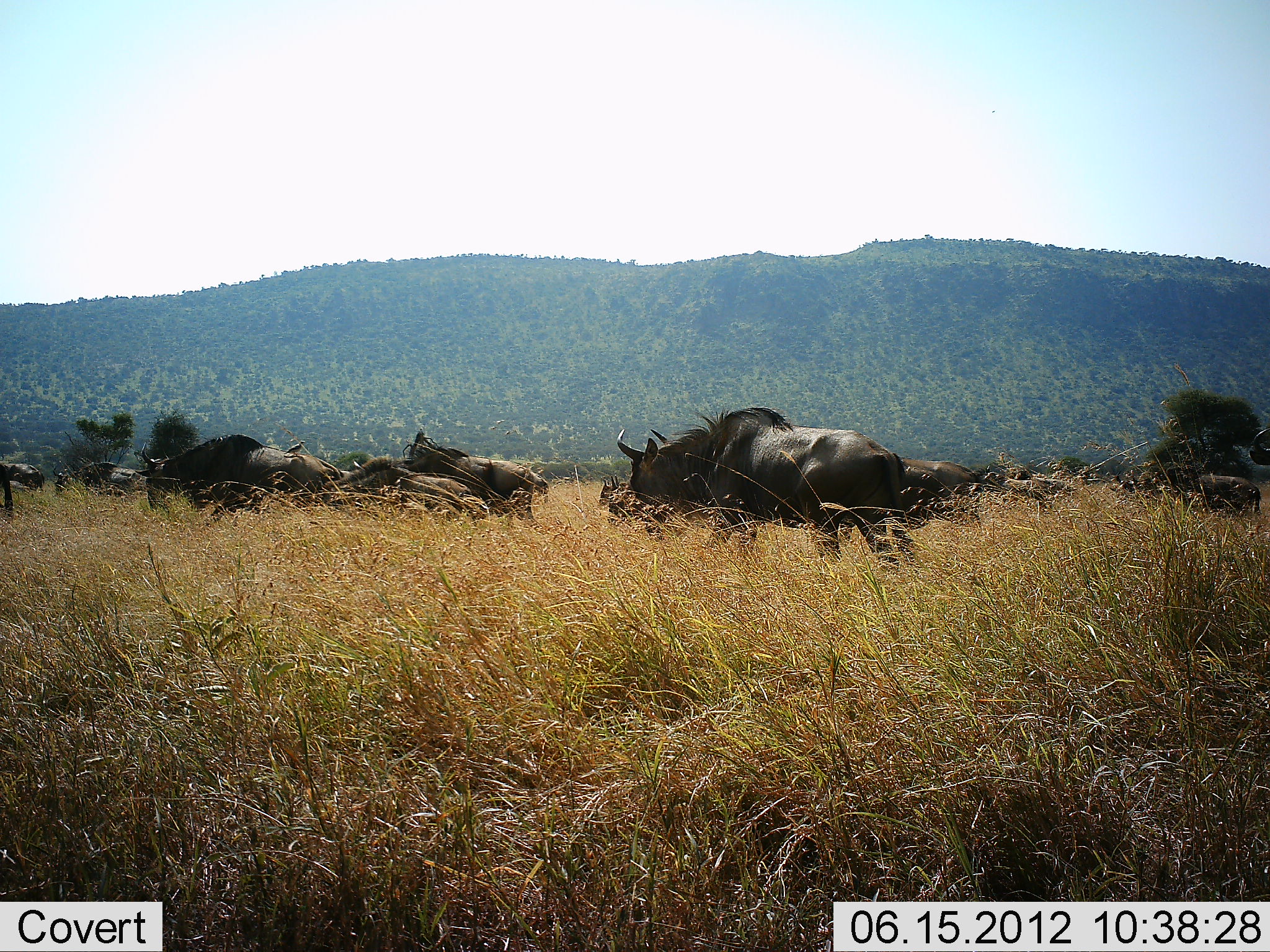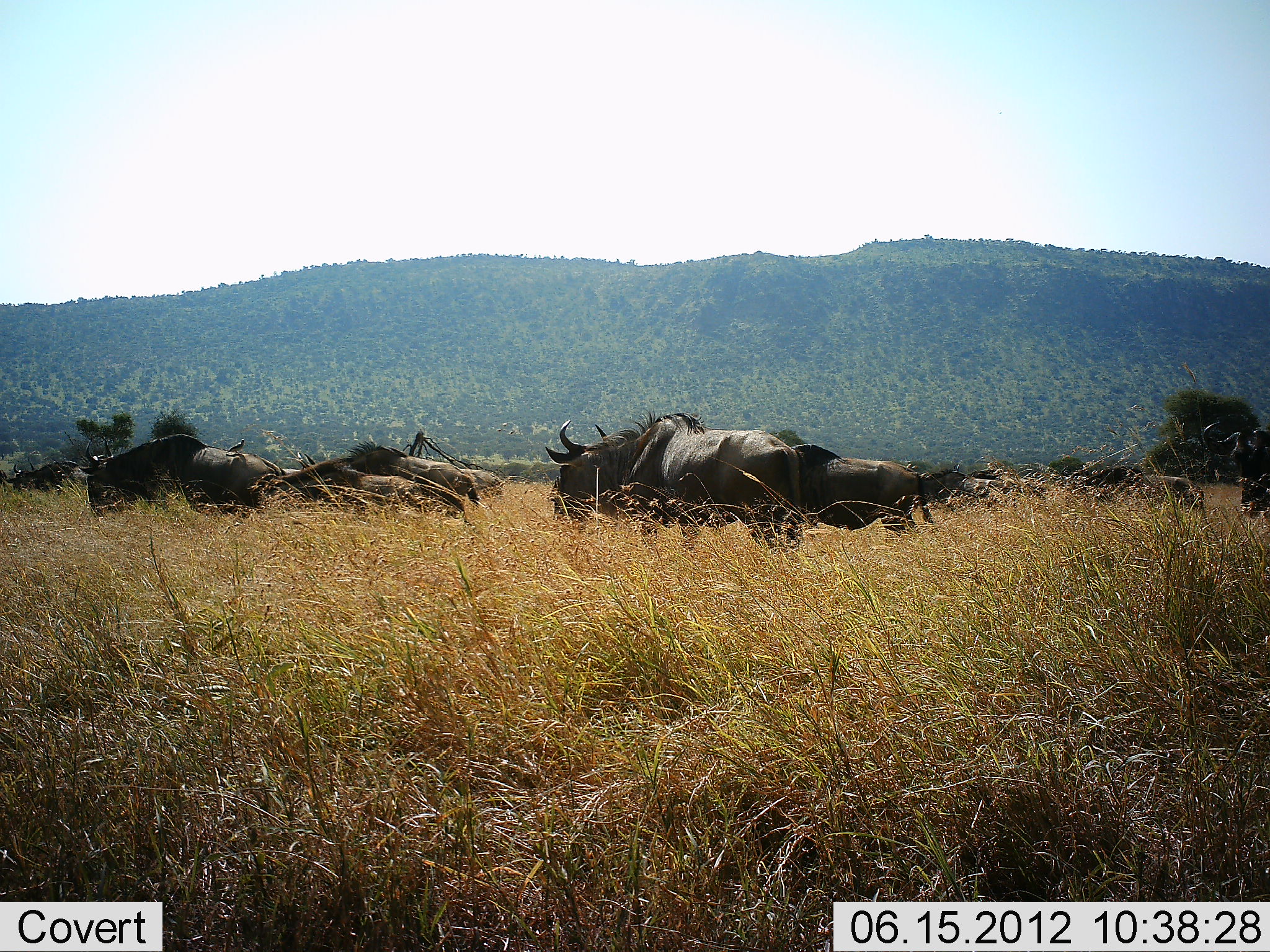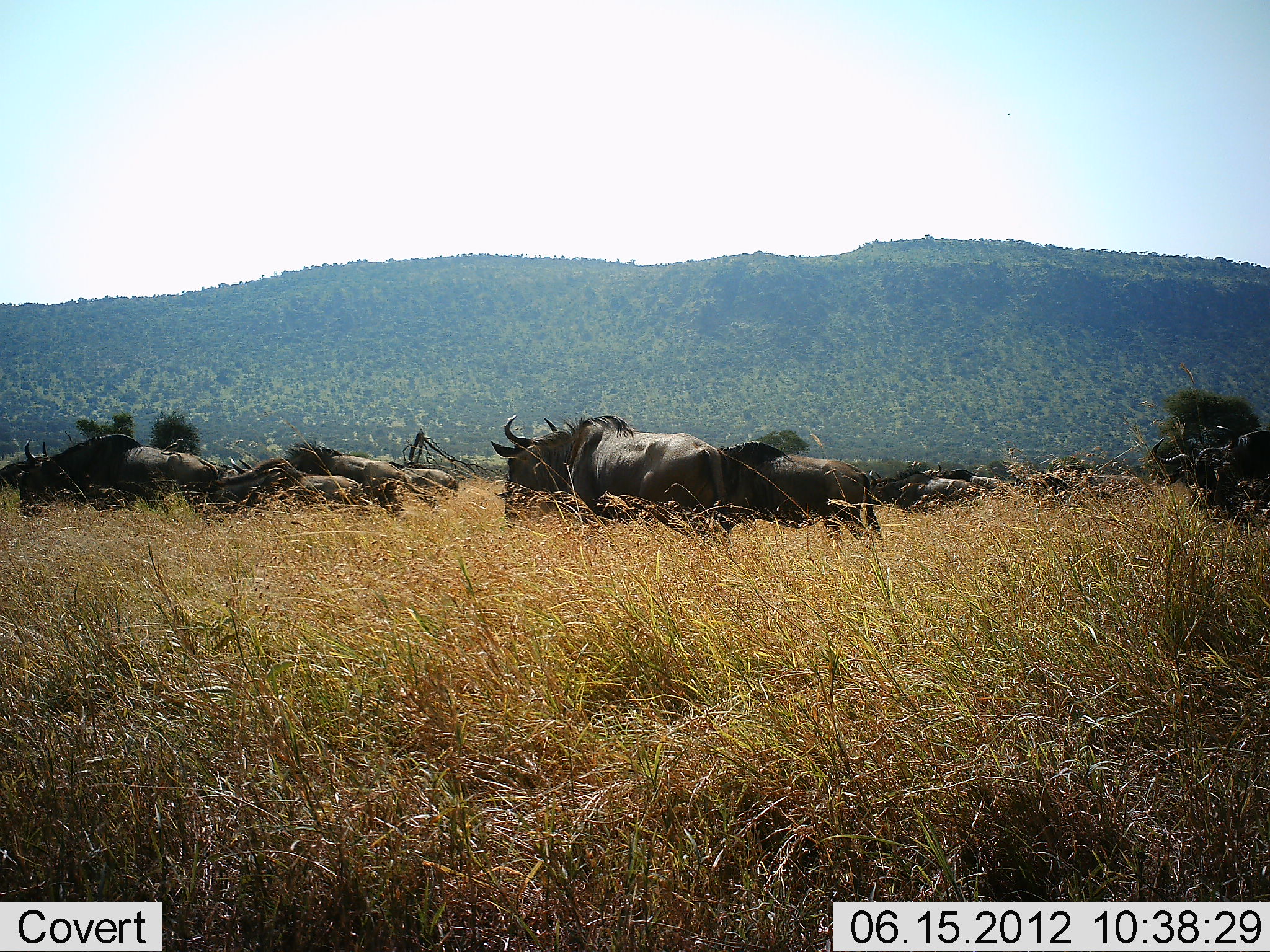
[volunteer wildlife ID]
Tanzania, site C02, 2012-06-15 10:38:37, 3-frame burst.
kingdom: Animalia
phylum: Chordata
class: Mammalia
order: Artiodactyla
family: Bovidae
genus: Connochaetes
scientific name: Connochaetes taurinus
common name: blue wildebeest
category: wildebeest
Wildebeest (blue wildebeest) (Connochaetes taurinus), count 11-50. Behavior (volunteer vote fractions): standing 10%, resting 0%, moving 90%, interacting 10%. Young present (vote fraction): 0%. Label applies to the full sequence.